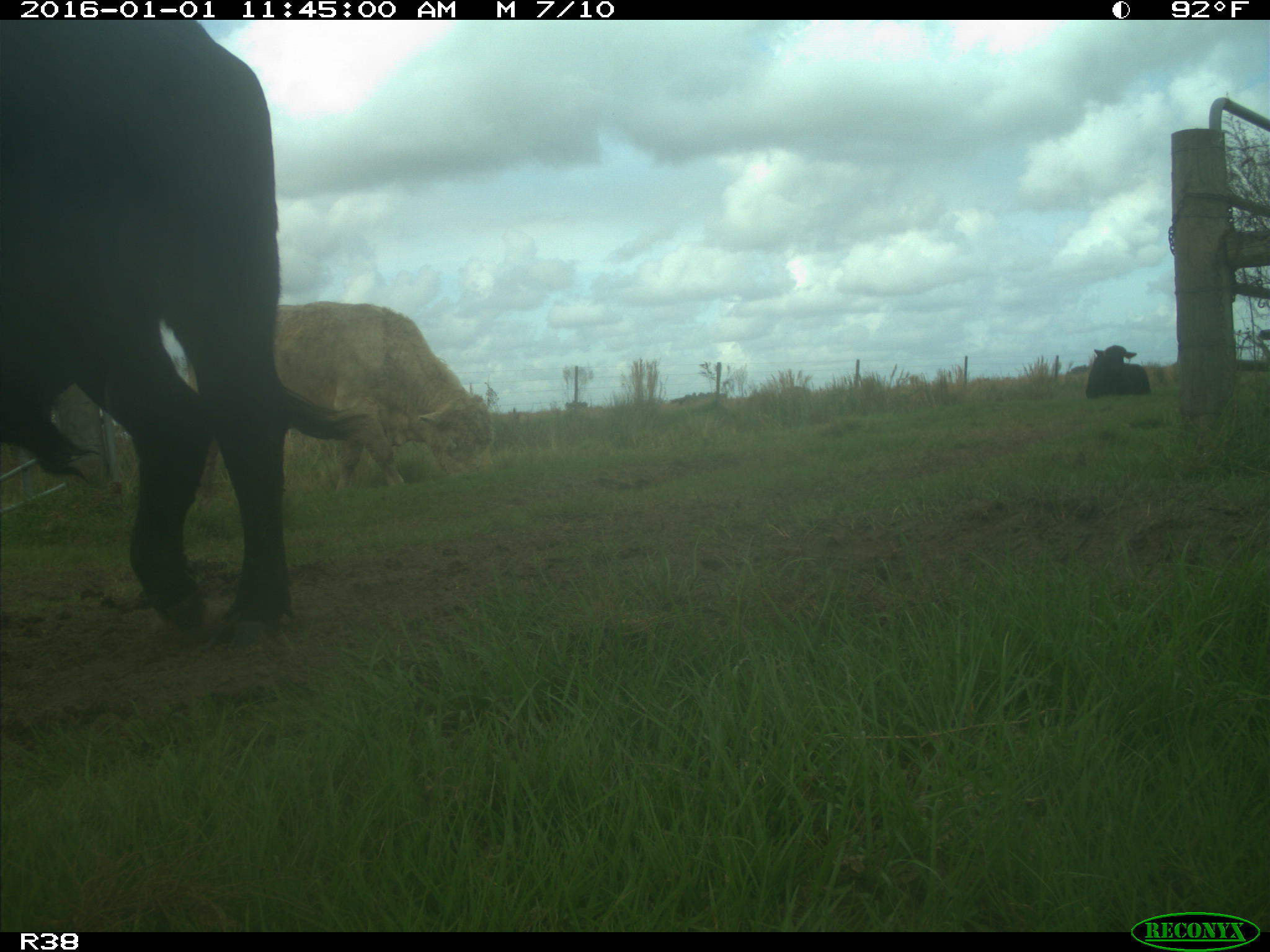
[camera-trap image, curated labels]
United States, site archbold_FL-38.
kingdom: Animalia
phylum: Chordata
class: Mammalia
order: Artiodactyla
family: Bovidae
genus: Bos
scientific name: Bos taurus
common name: domestic cow